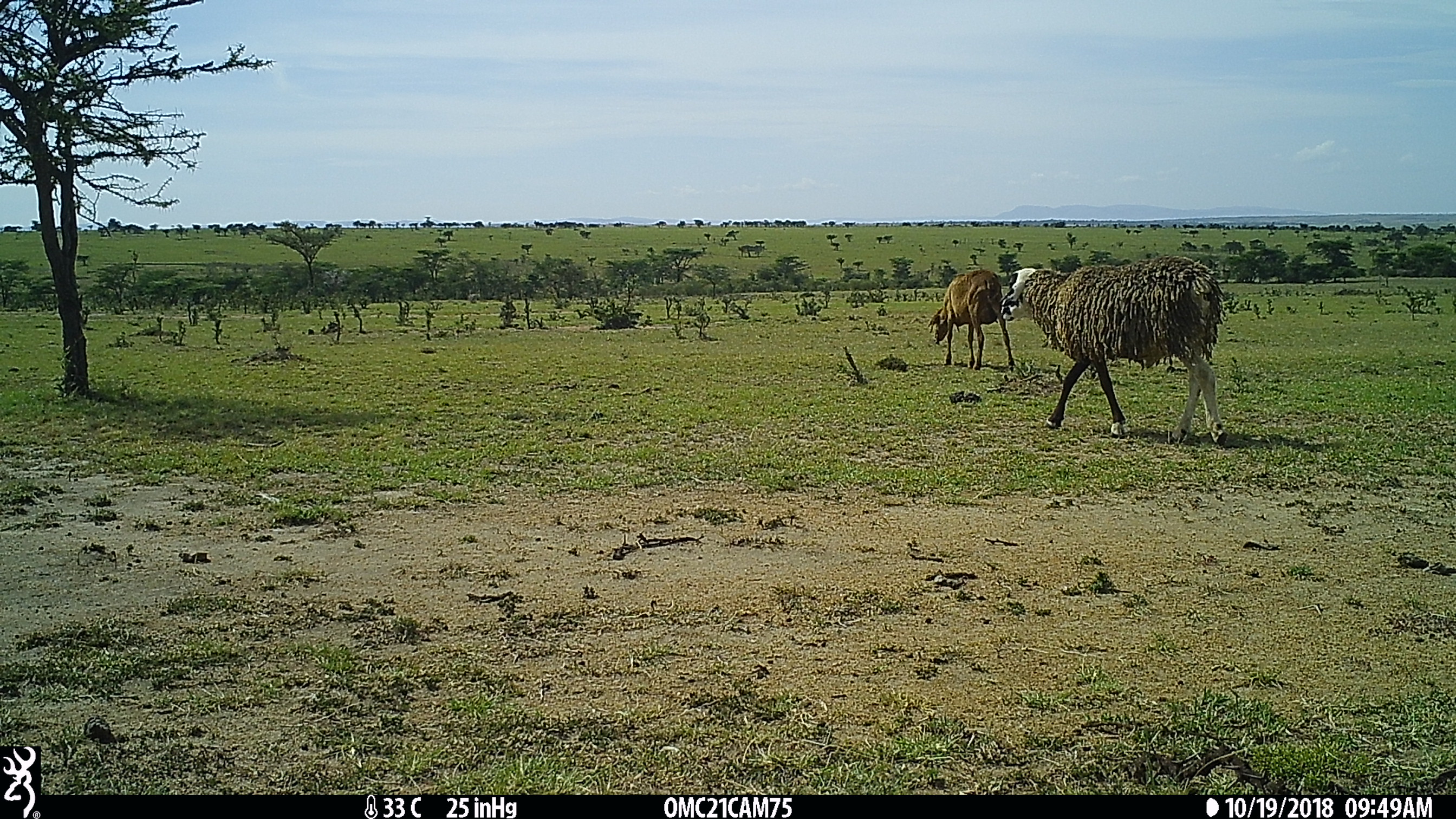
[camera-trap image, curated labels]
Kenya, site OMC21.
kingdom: Animalia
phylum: Chordata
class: Mammalia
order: Artiodactyla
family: Bovidae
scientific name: Bovidae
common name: sheep or goat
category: shoat